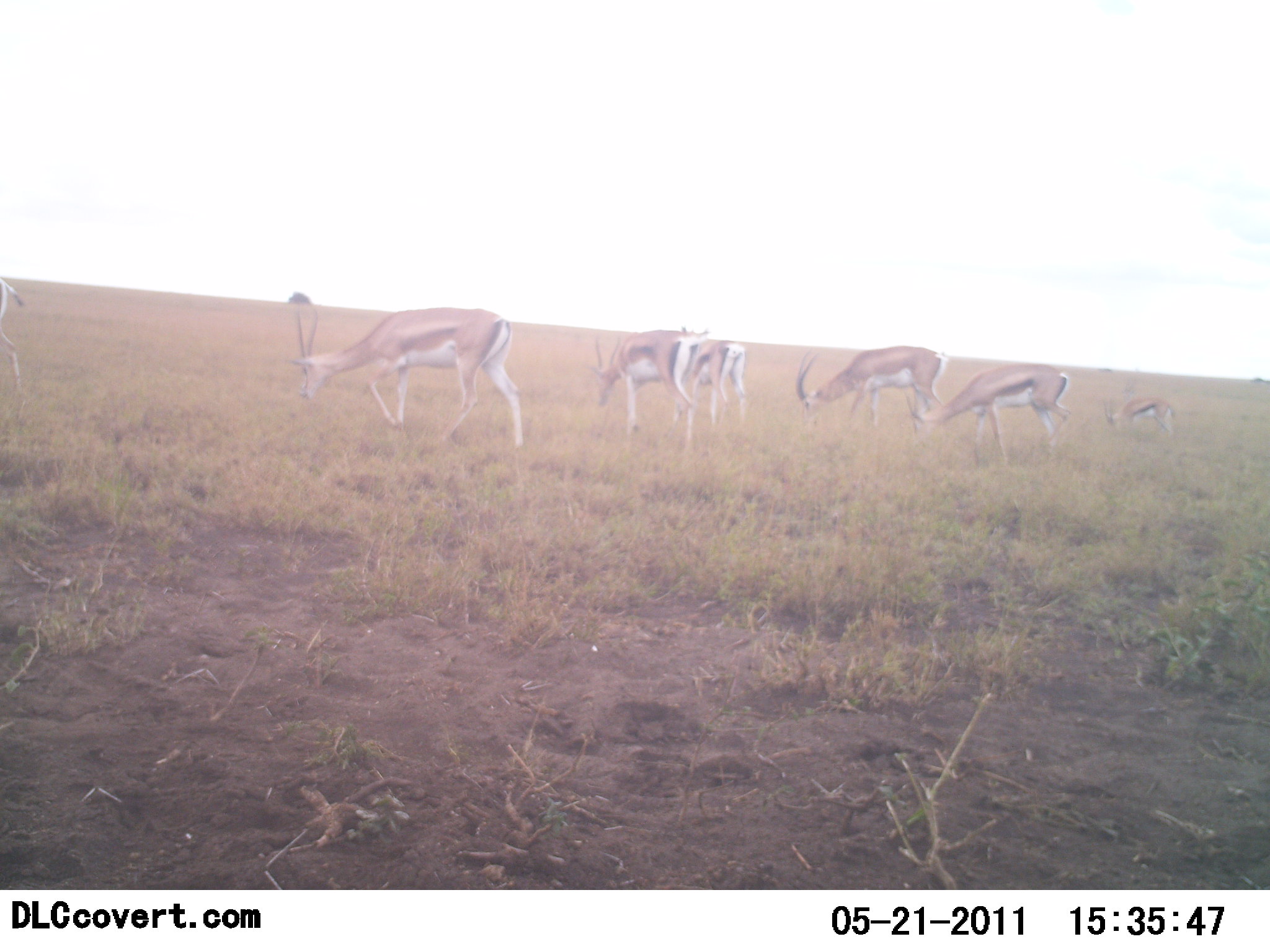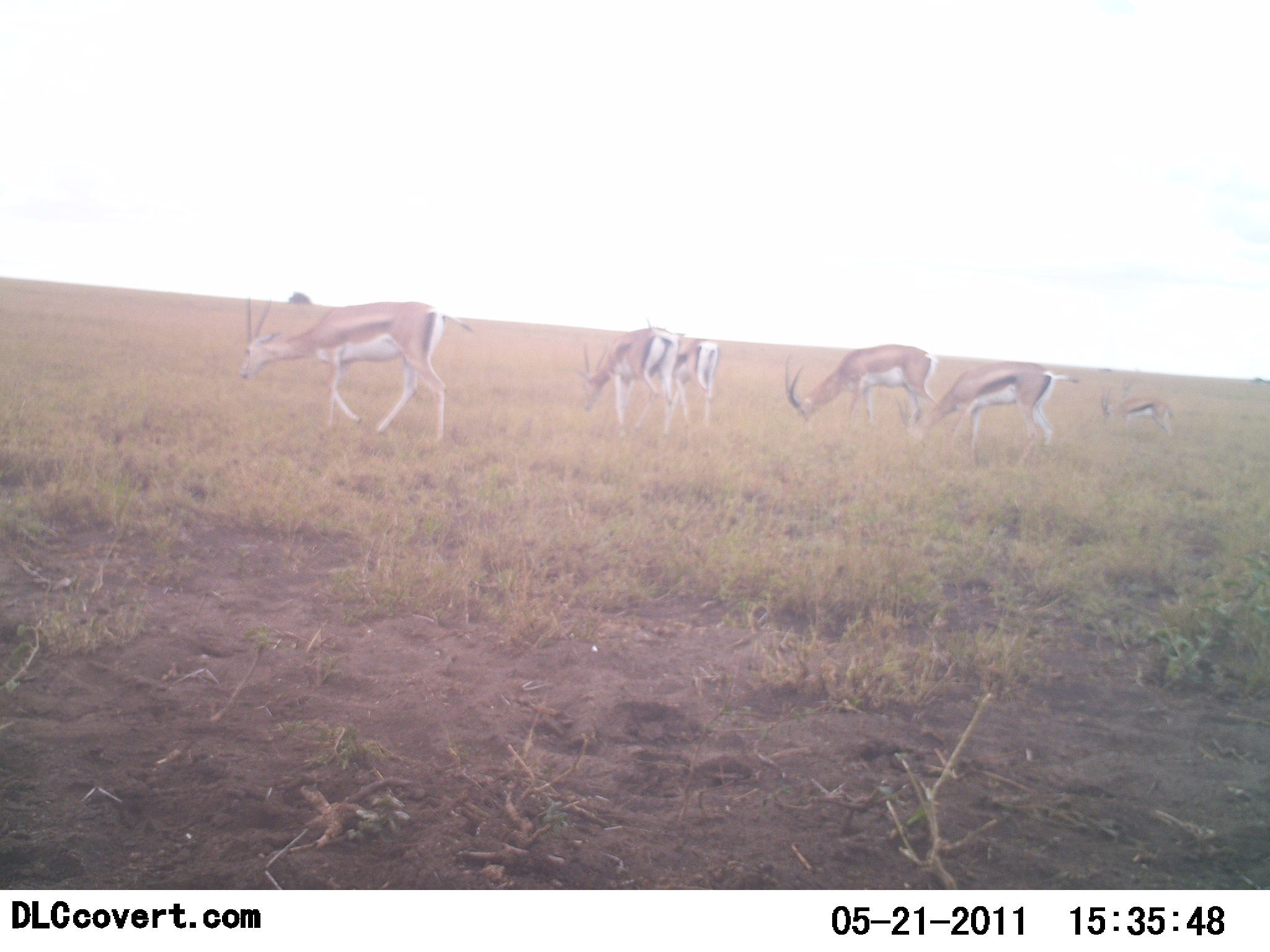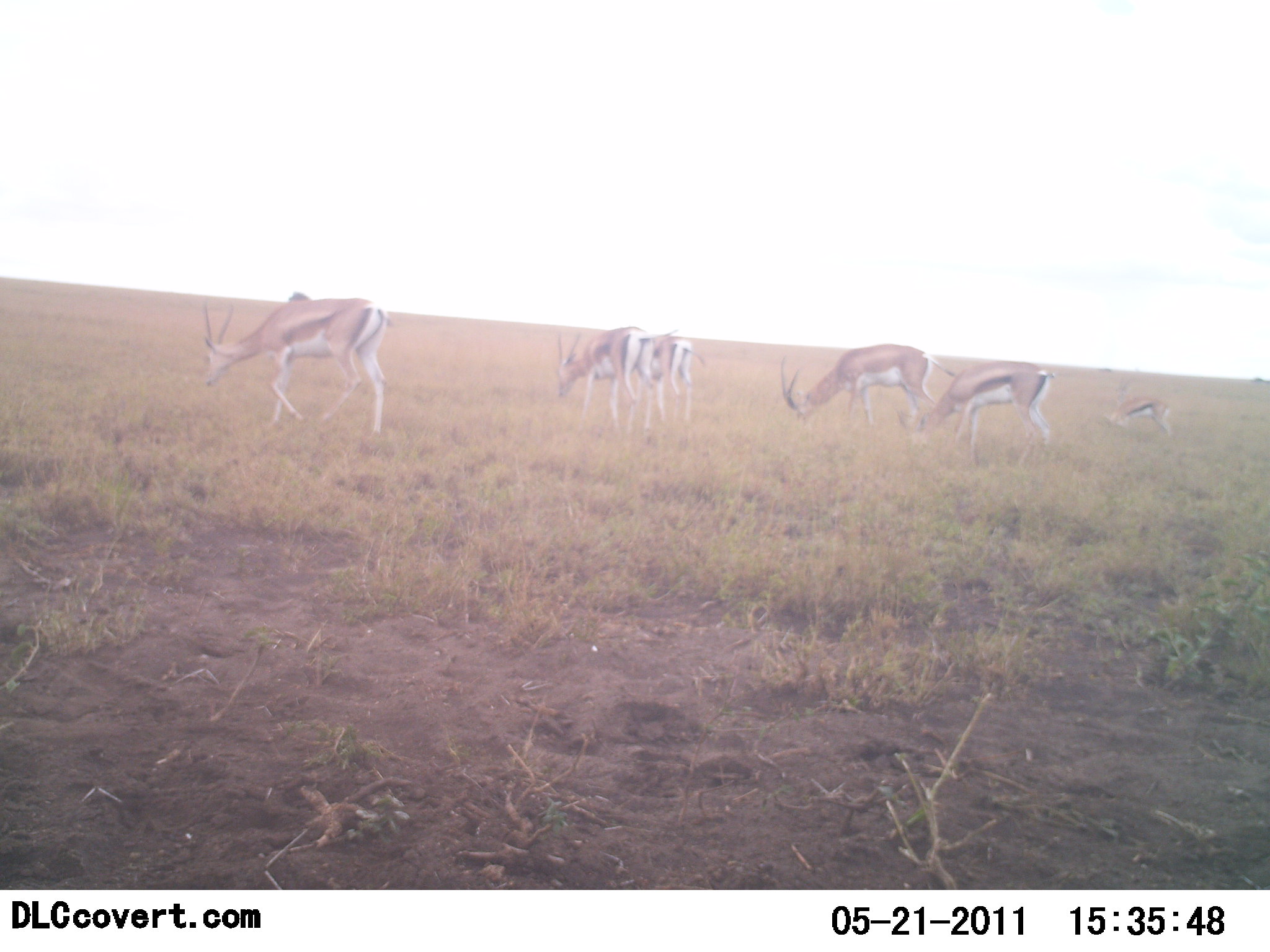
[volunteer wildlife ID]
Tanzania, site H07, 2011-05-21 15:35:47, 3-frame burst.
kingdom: Animalia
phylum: Chordata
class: Mammalia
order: Artiodactyla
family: Bovidae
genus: Eudorcas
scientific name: Eudorcas thomsonii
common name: thomson's gazelle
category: gazellethomsons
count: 7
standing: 17%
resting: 0%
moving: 33%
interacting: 0%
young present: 0%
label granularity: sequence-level